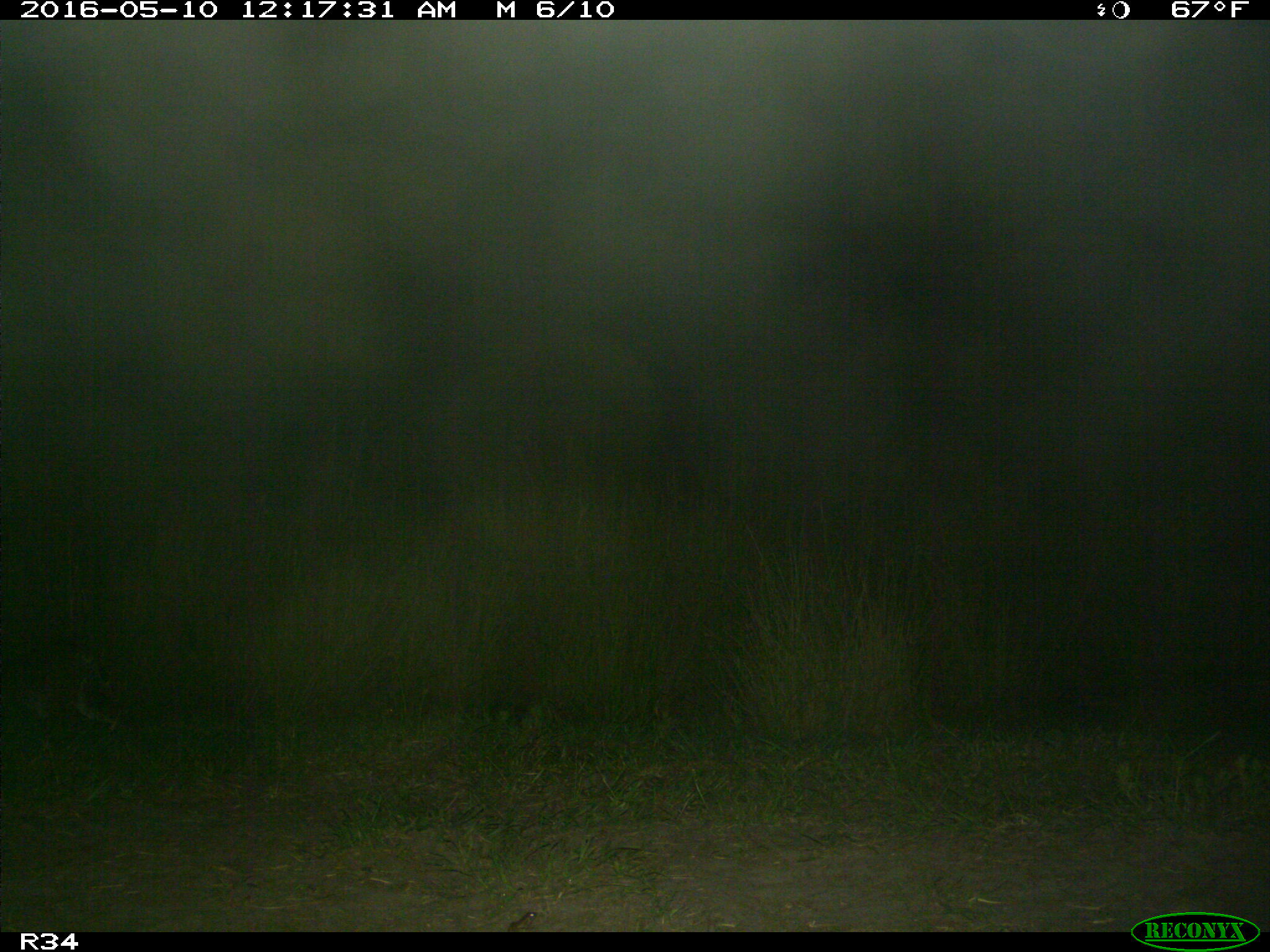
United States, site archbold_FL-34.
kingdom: Animalia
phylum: Chordata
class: Mammalia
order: Carnivora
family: Felidae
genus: Lynx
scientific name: Lynx rufus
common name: bobcat